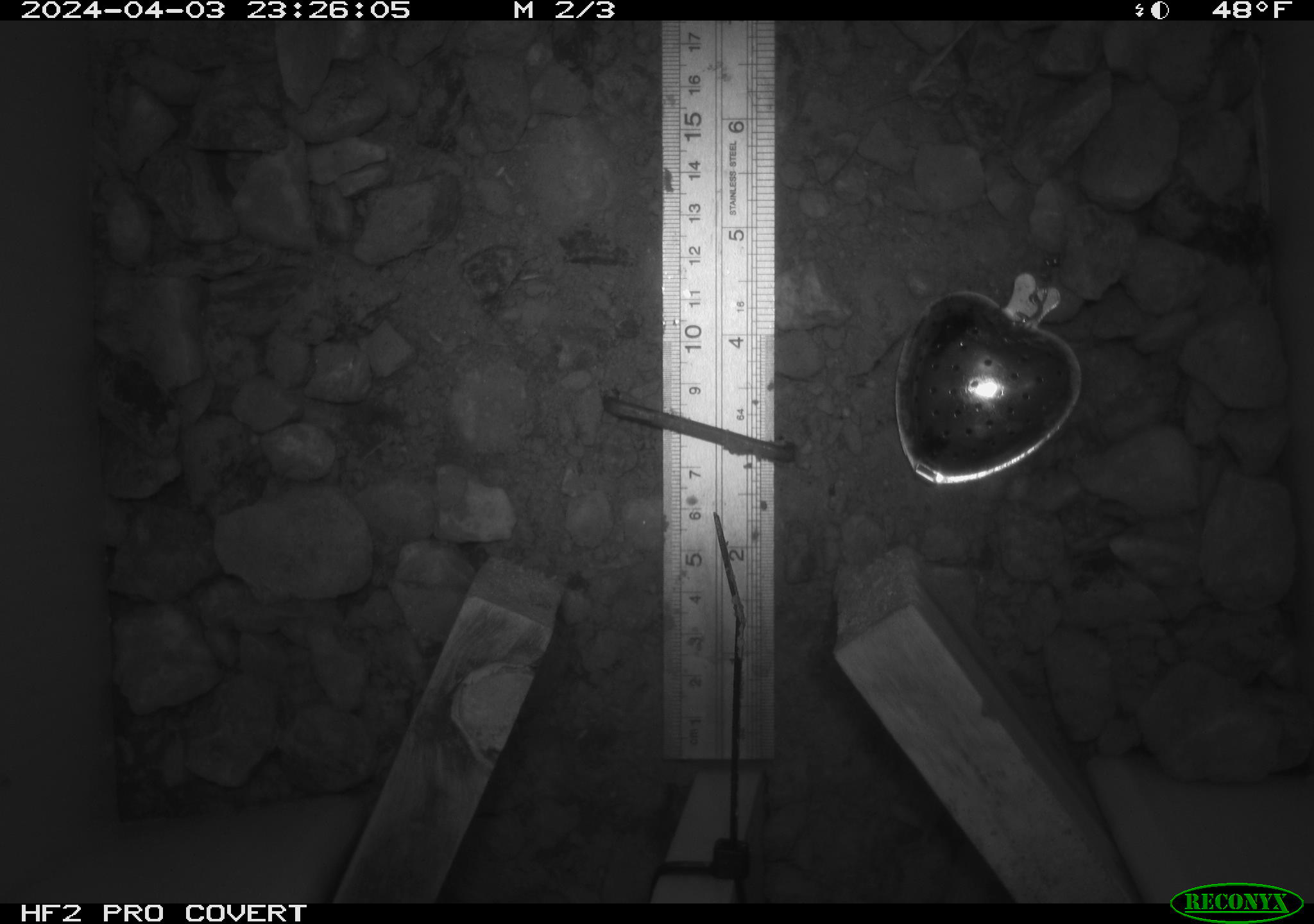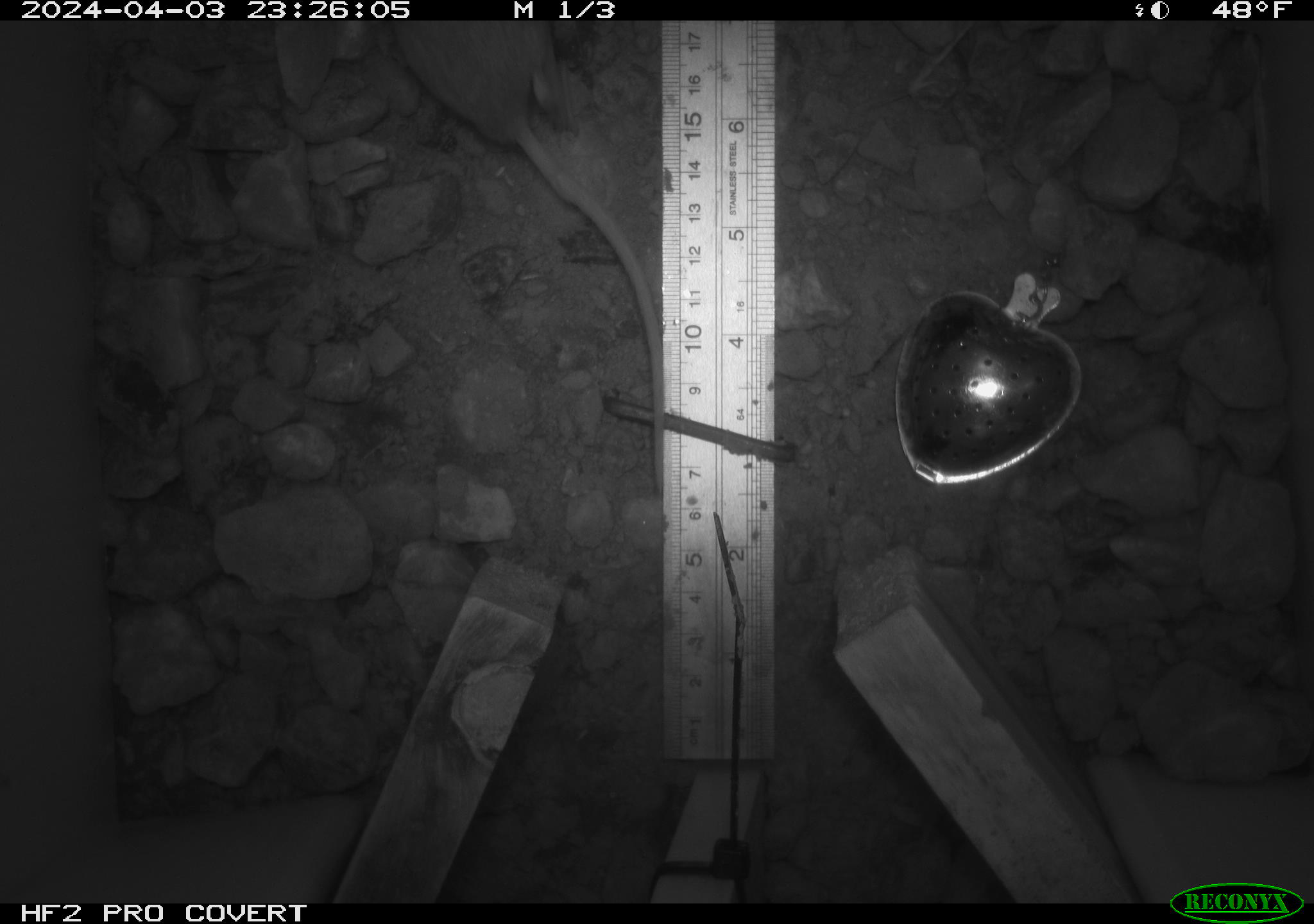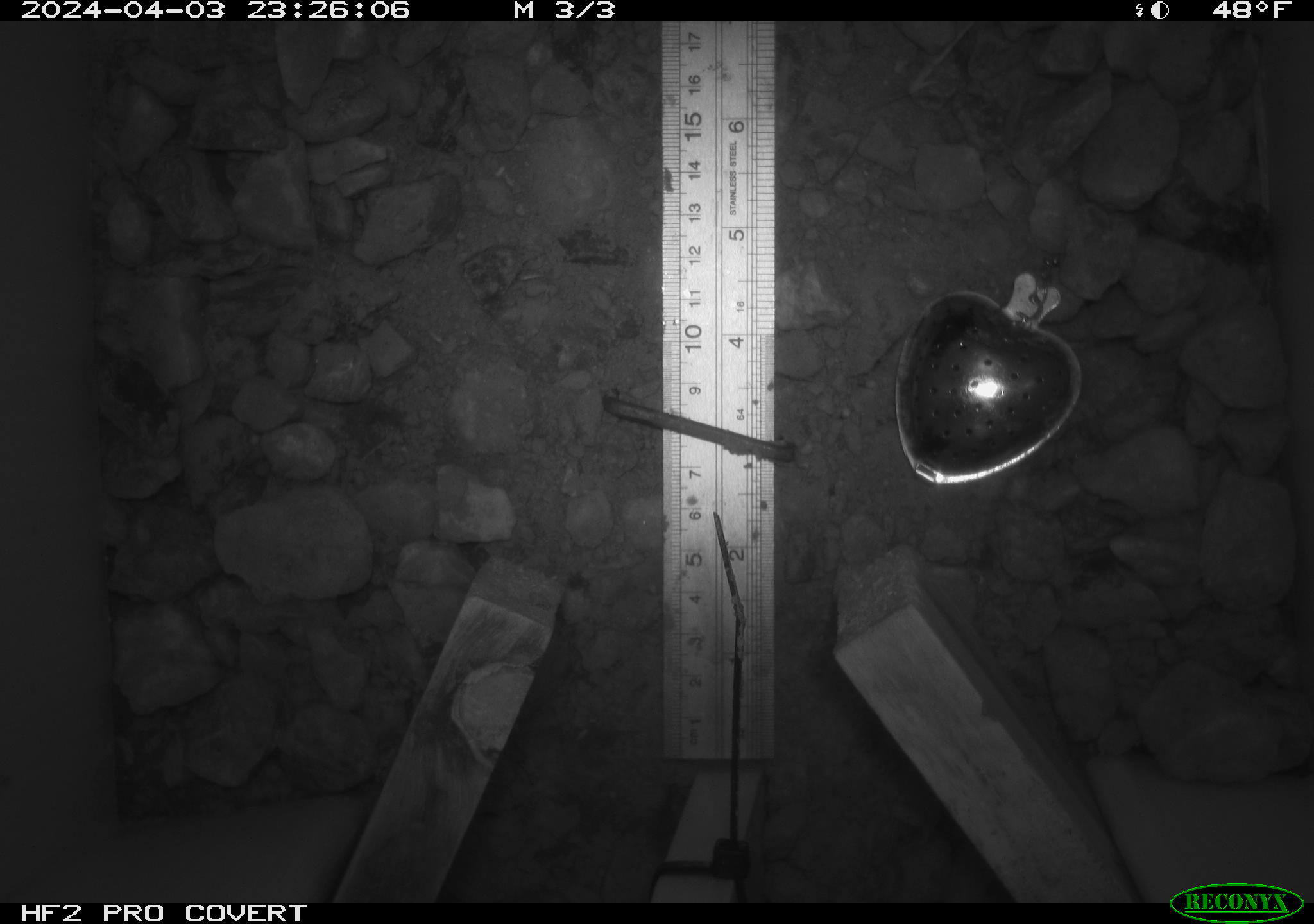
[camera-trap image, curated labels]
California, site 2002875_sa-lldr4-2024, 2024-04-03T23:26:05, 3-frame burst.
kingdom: Animalia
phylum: Chordata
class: Mammalia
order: Rodentia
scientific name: Rodentia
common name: rodent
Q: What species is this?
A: Rodent (Rodentia).